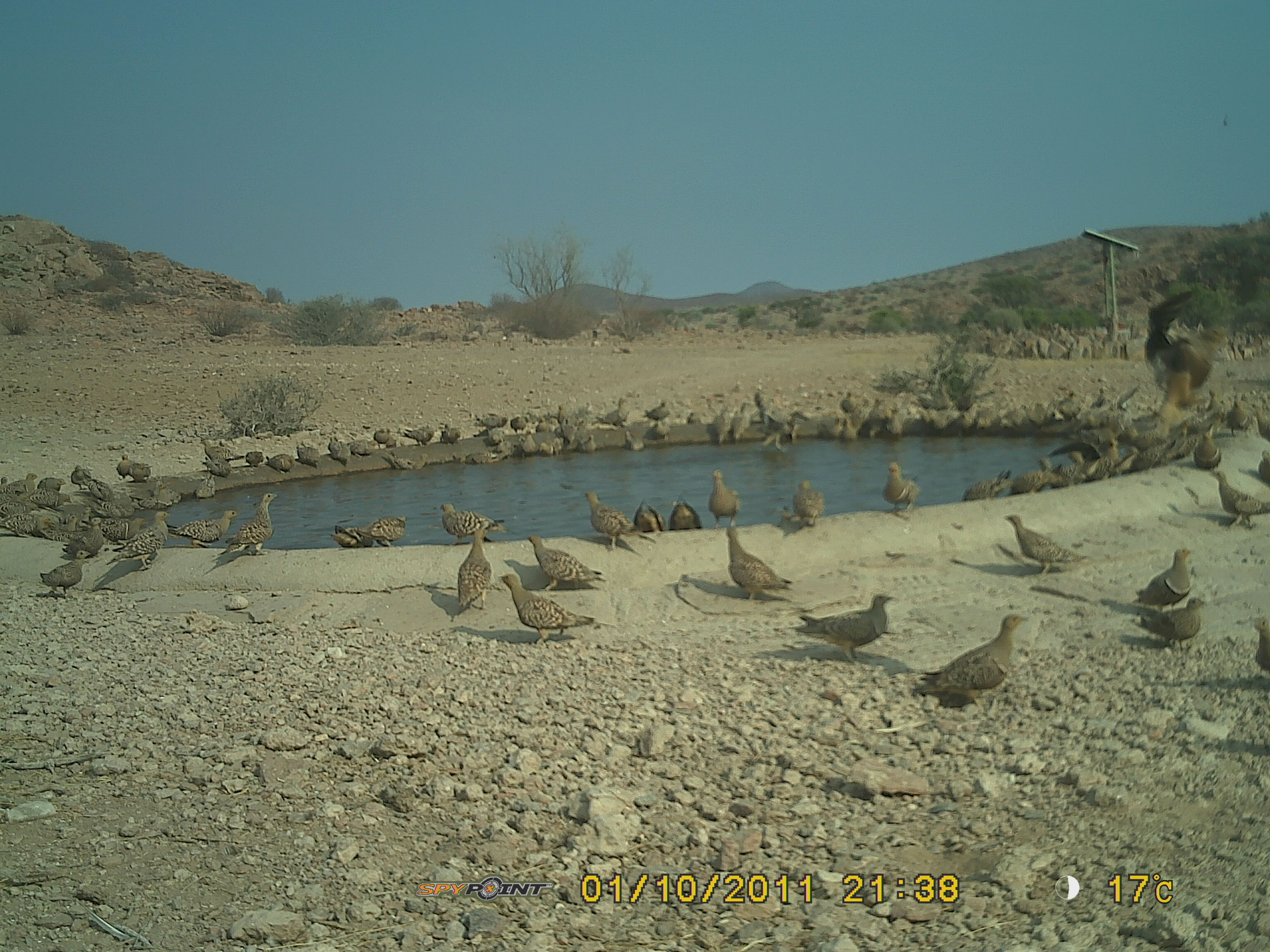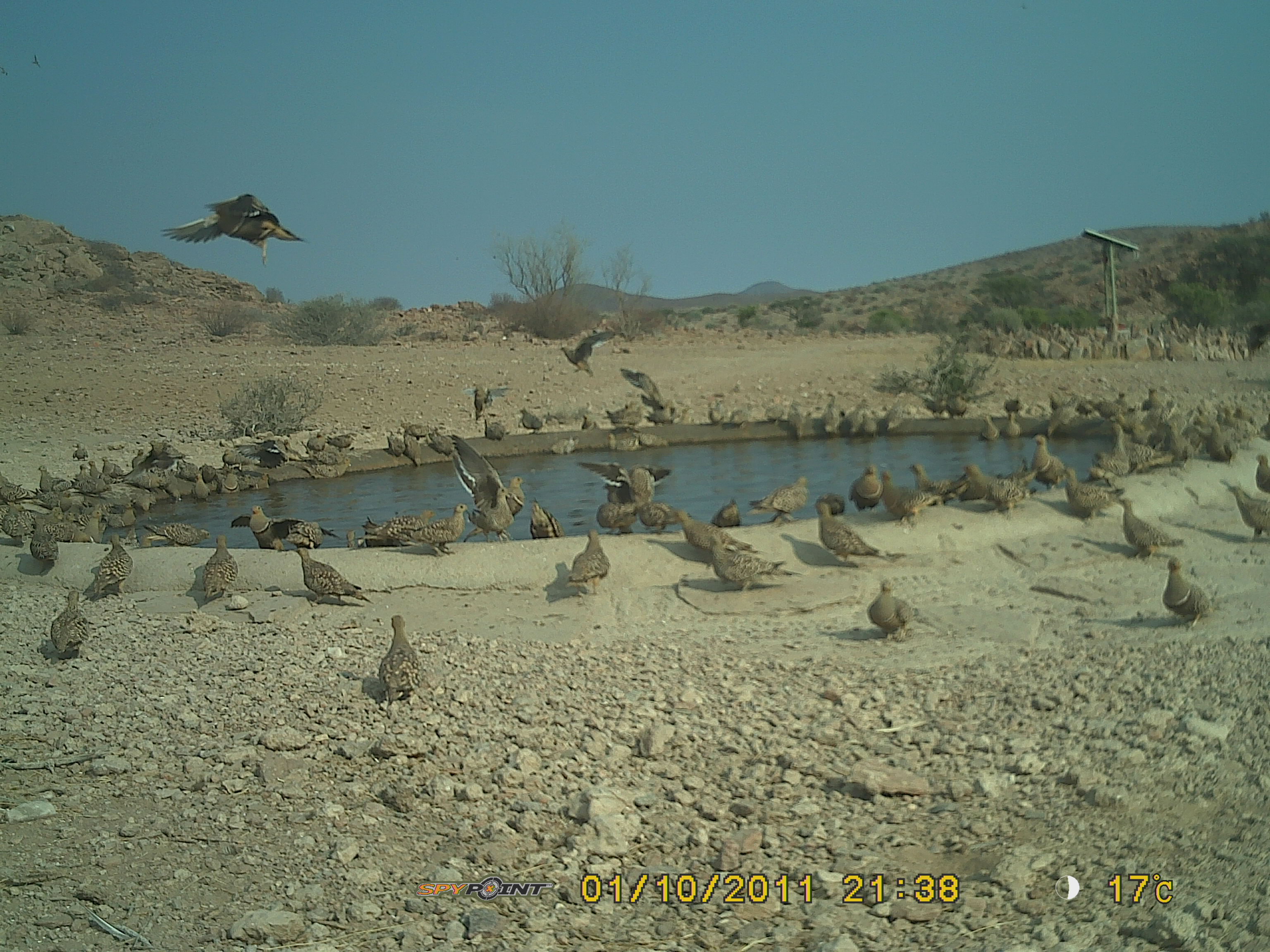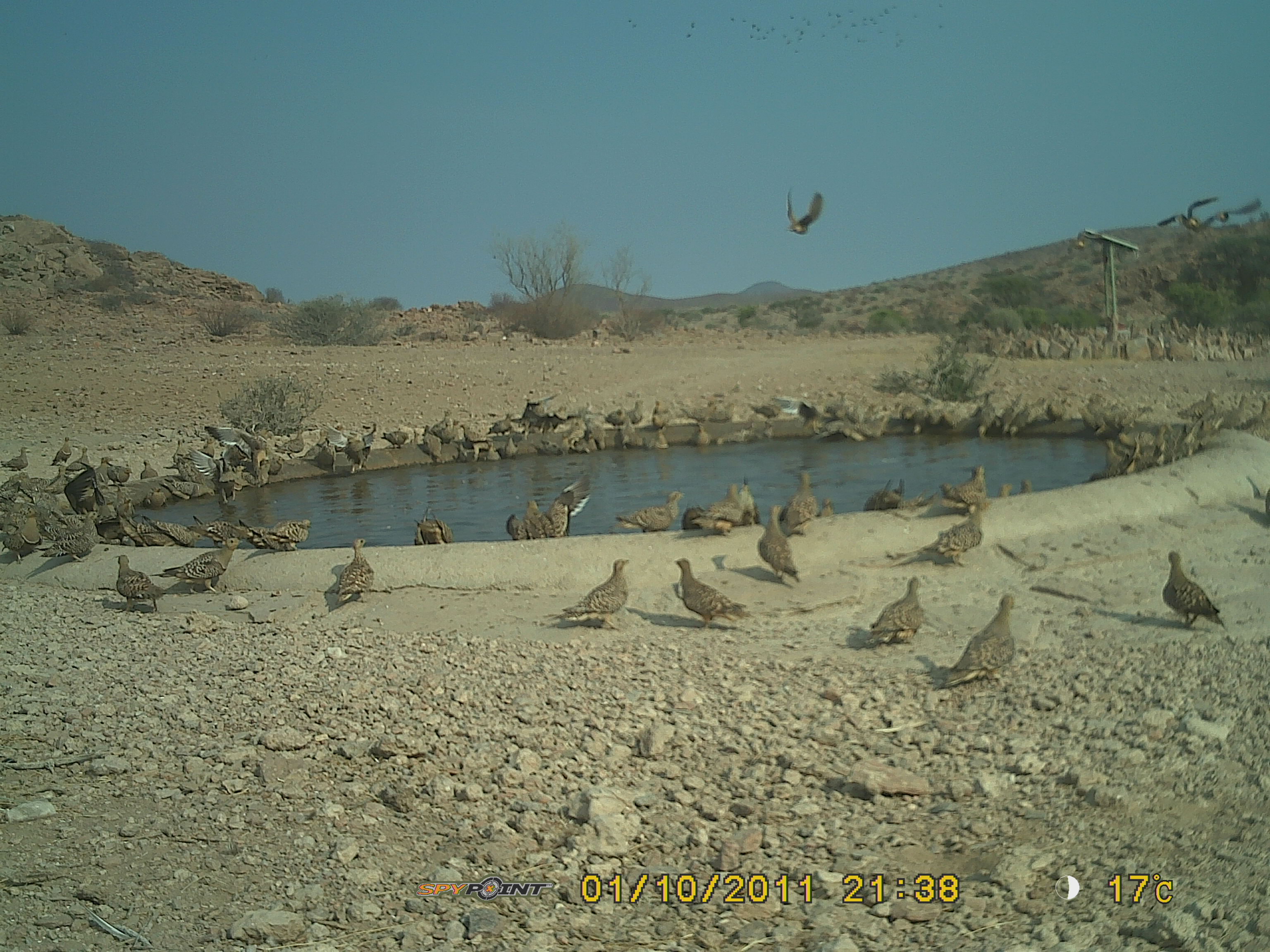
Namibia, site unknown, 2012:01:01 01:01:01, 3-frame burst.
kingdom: Animalia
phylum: Chordata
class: Aves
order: Pterocliformes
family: Pteroclidae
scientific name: Pteroclidae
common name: sandgrouse